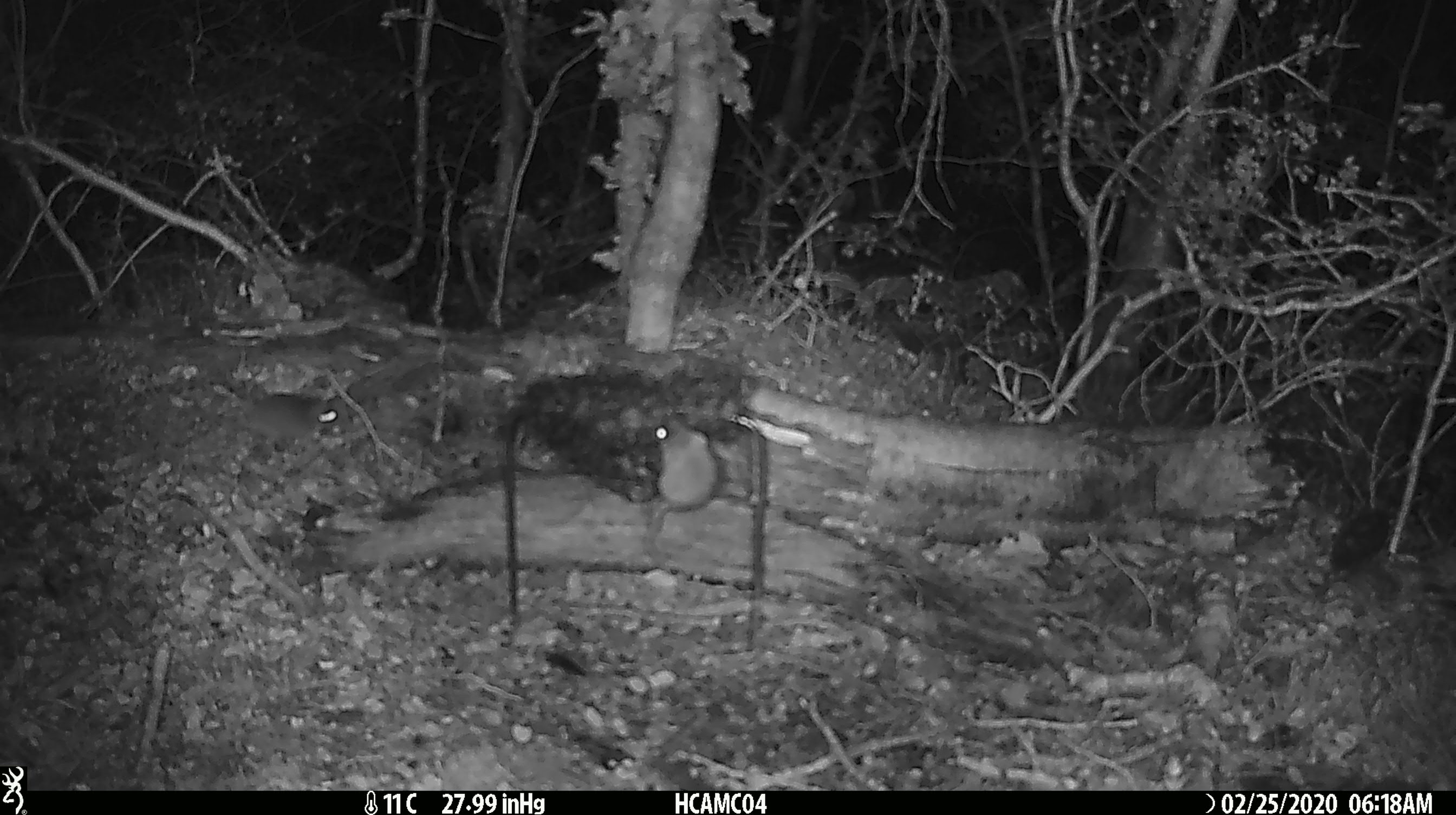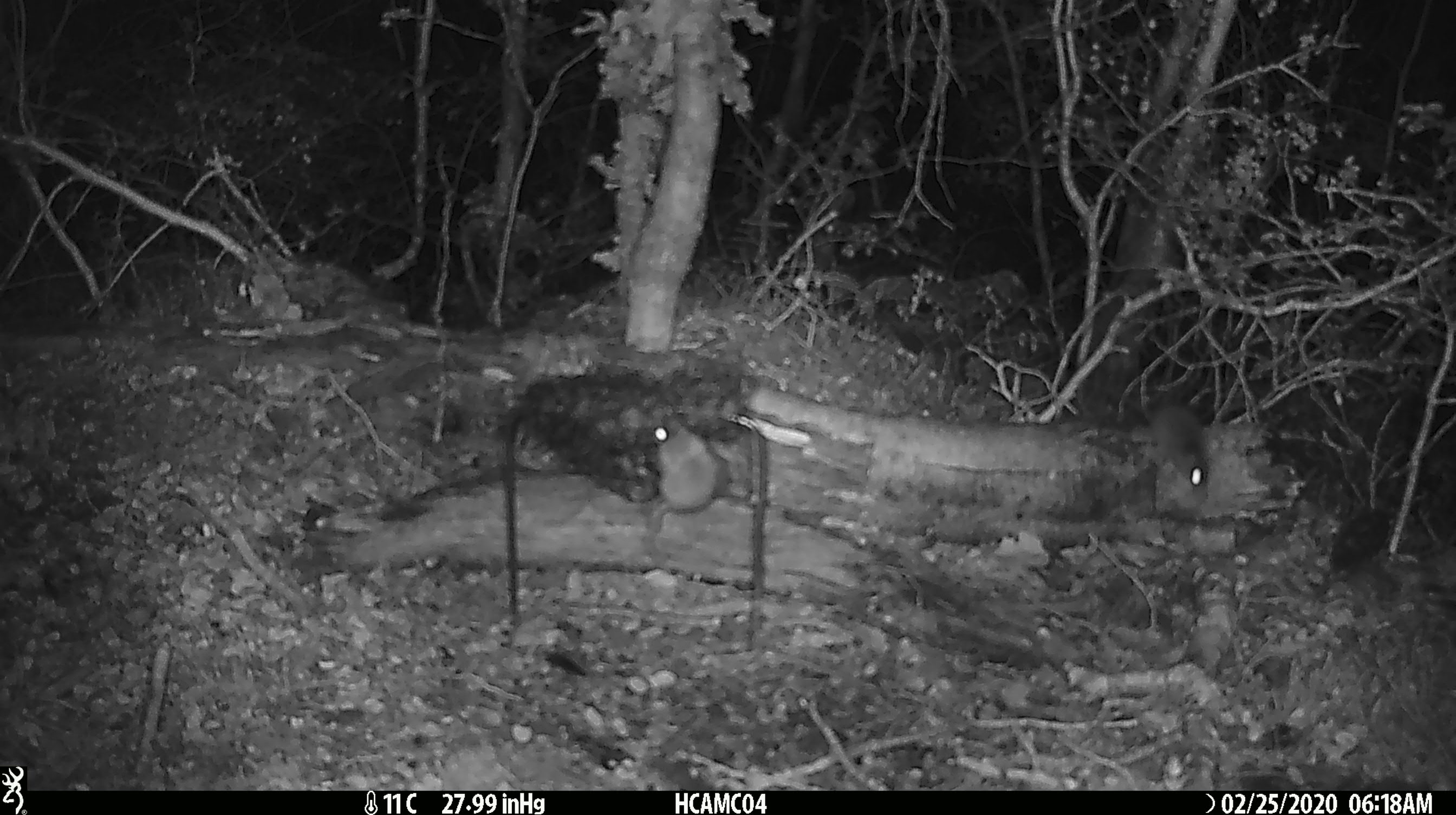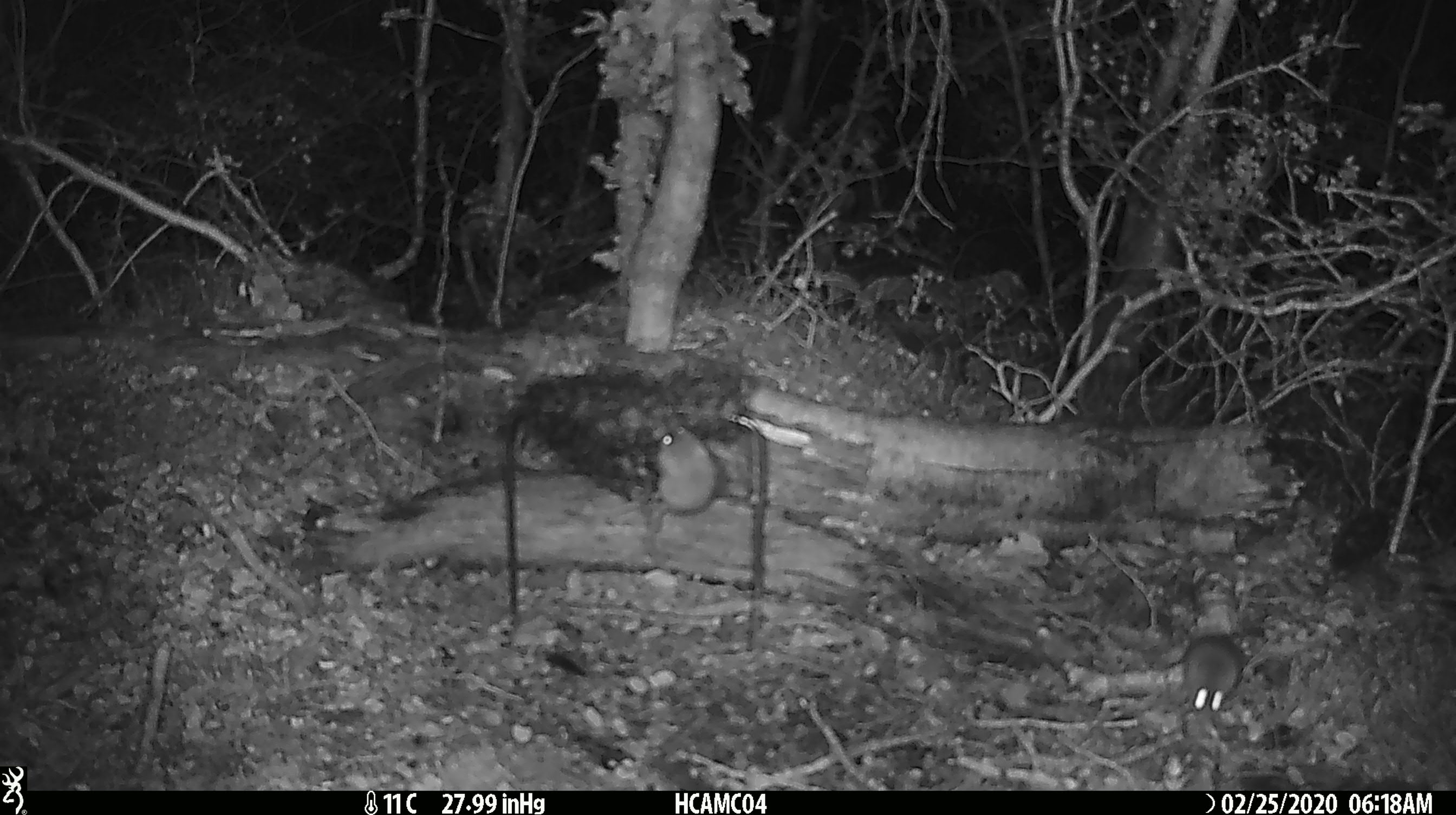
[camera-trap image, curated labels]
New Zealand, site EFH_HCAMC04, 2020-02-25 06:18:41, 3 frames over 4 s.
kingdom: Animalia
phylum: Chordata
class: Mammalia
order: Rodentia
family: Muridae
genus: Mus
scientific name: Mus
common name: mouse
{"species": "mouse (Mus)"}